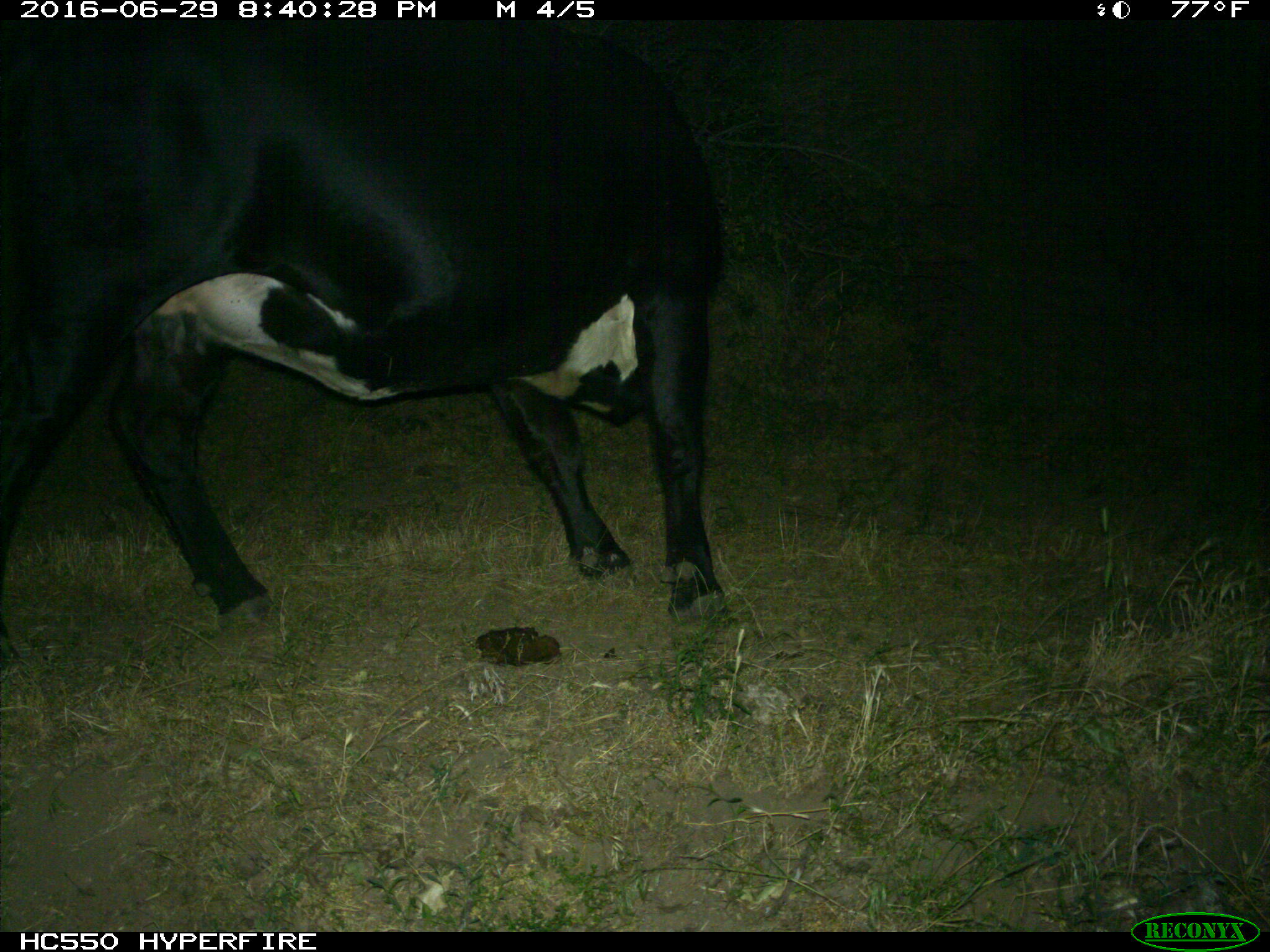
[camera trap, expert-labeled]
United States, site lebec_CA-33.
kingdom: Animalia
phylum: Chordata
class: Mammalia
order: Artiodactyla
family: Bovidae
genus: Bos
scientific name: Bos taurus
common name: domestic cow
Bos taurus (domestic cow).